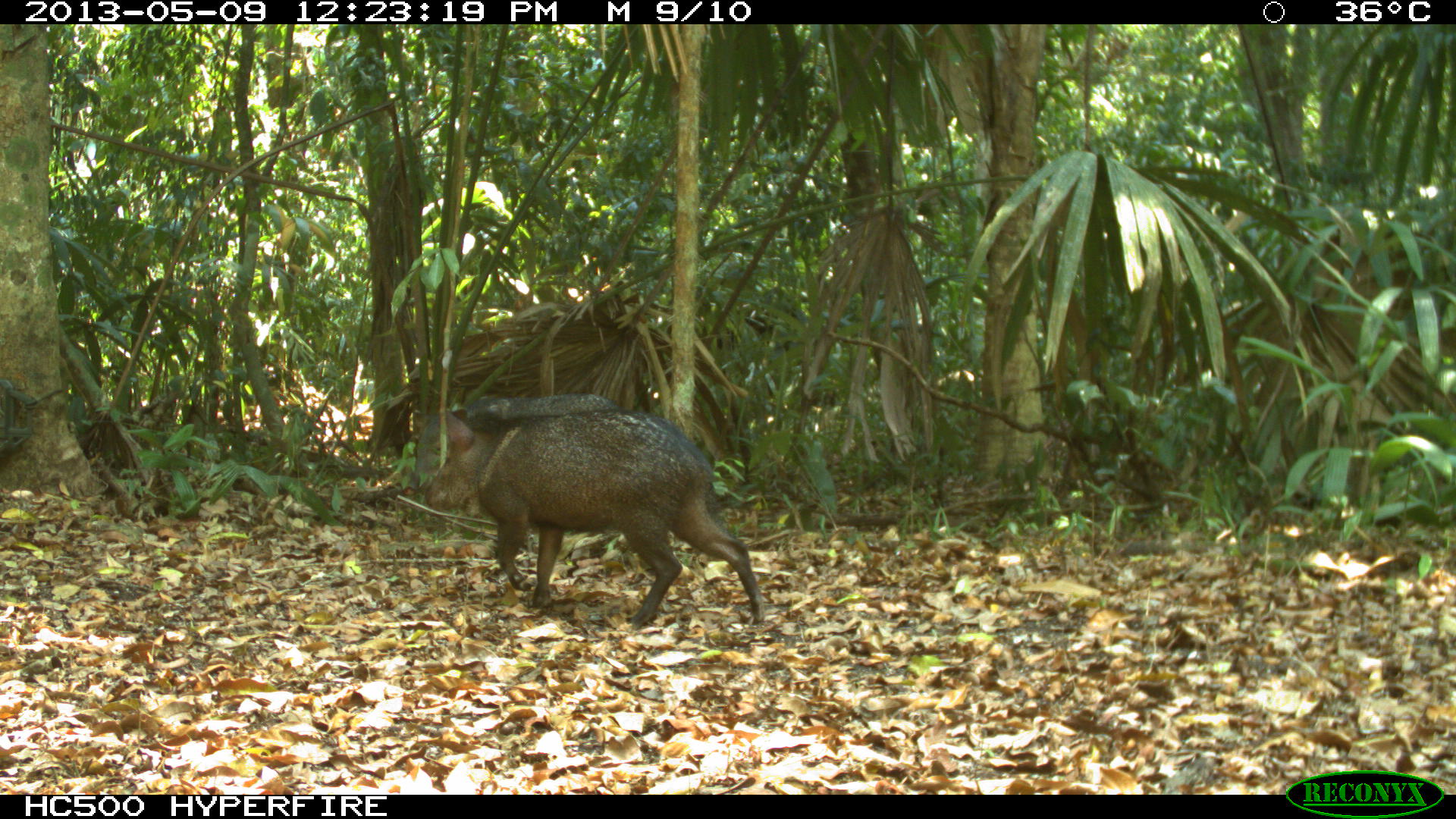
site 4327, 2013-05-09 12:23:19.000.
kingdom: Animalia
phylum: Chordata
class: Mammalia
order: Artiodactyla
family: Tayassuidae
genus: Pecari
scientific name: Pecari tajacu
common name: collared peccary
Pecari tajacu (collared peccary), count 2.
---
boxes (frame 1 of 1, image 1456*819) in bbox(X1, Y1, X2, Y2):
pecari tajacu: bbox(417, 393, 766, 628)